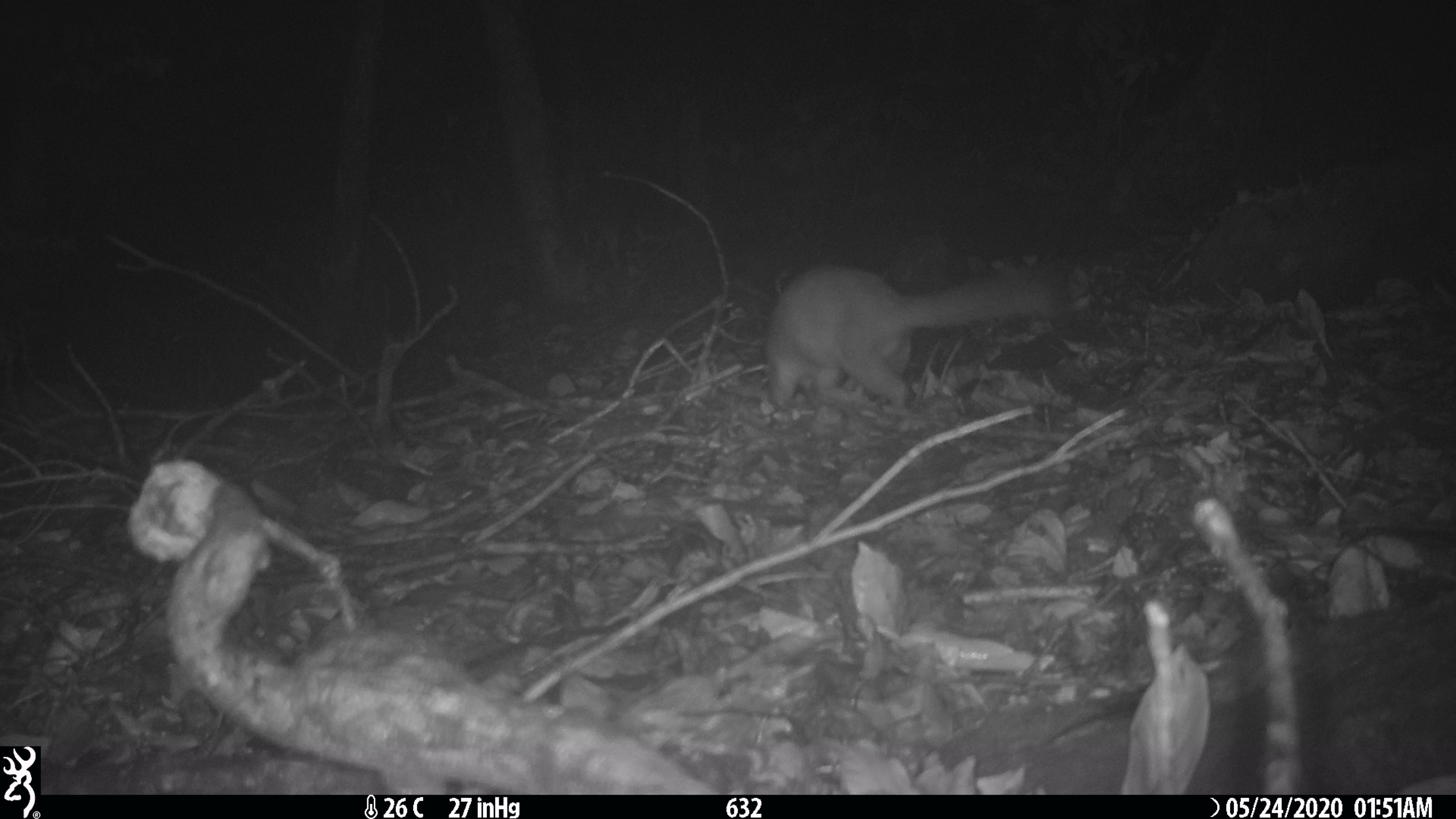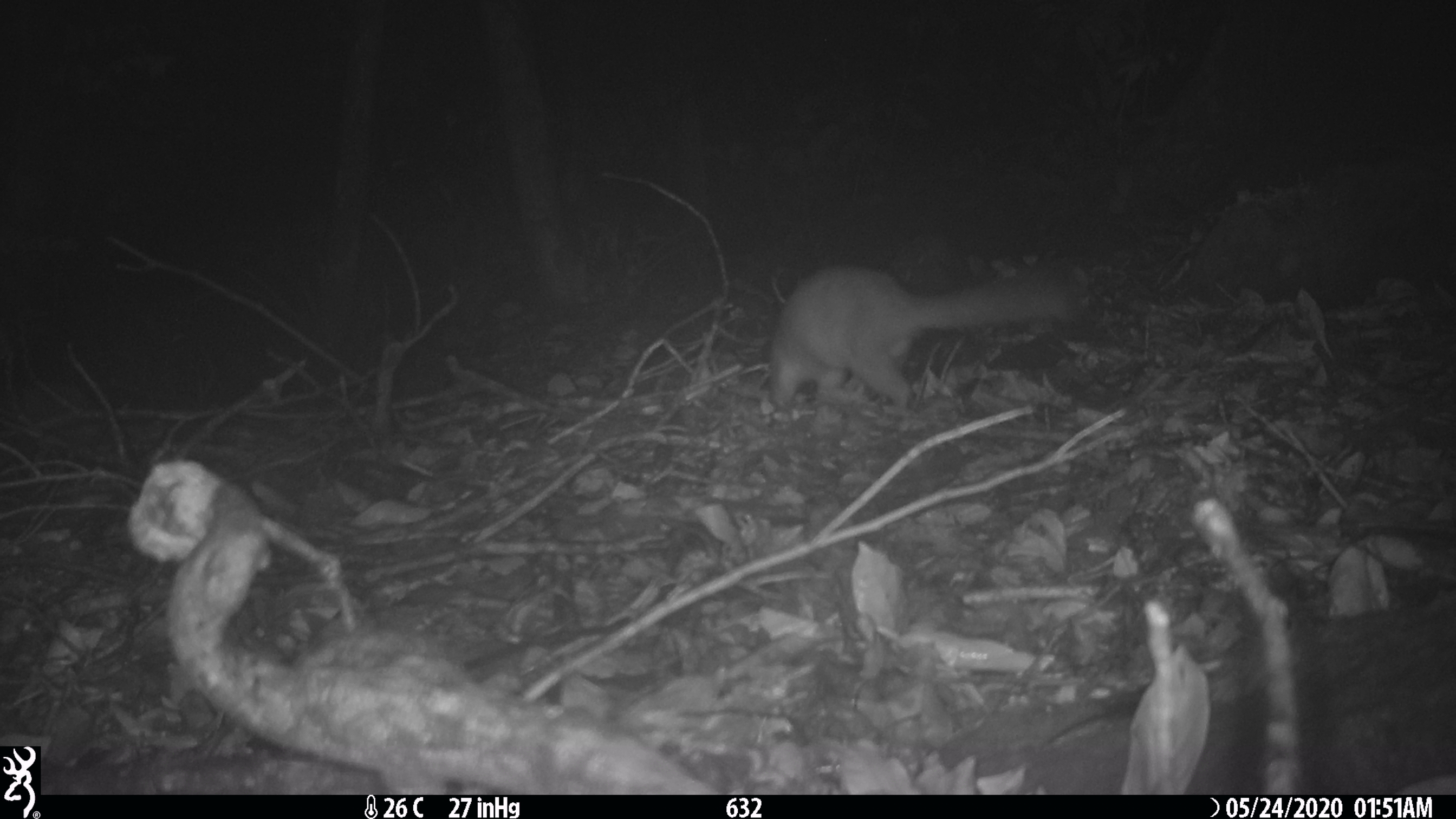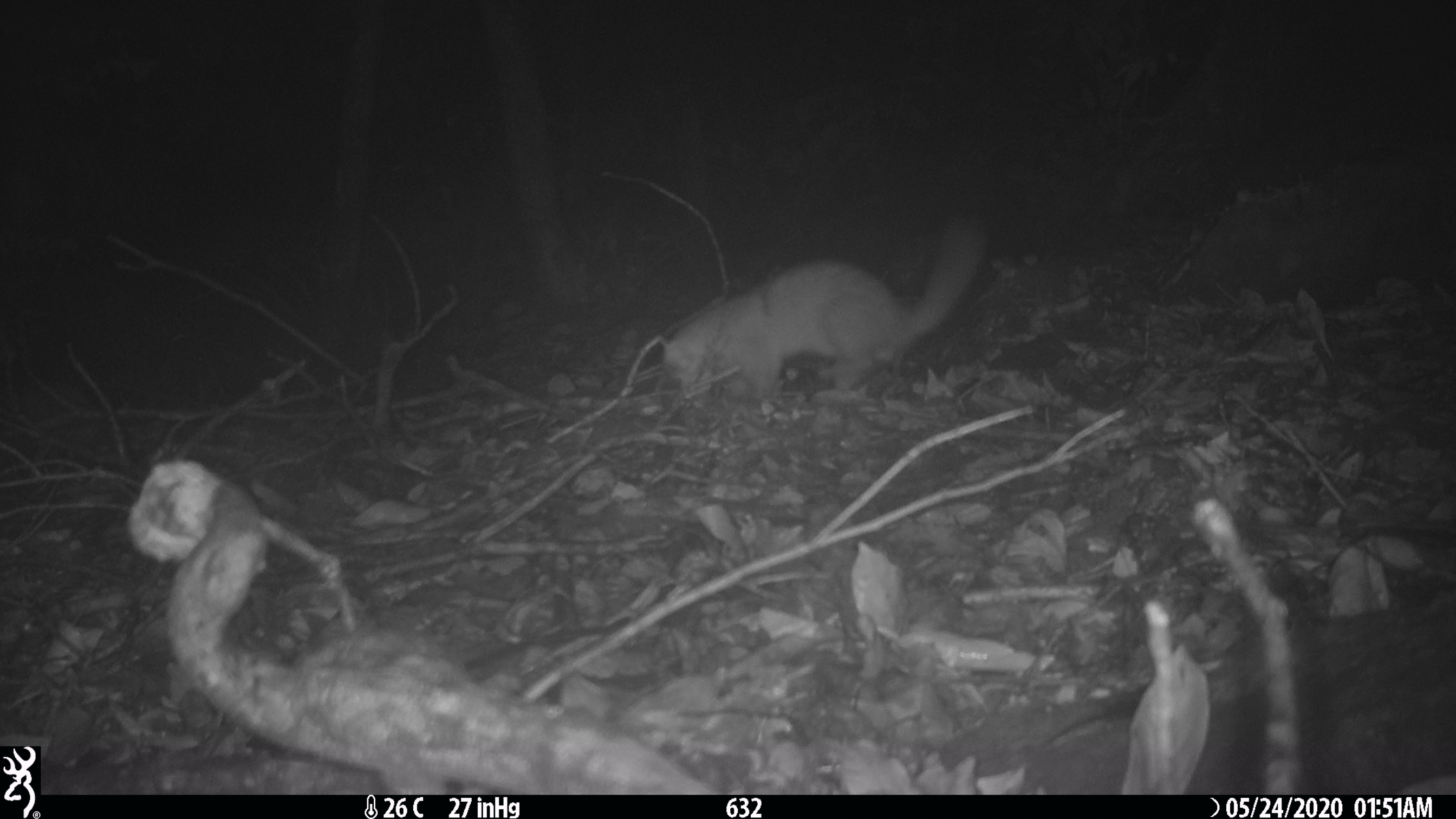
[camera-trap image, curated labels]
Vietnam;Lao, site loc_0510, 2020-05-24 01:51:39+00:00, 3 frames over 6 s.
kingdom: Animalia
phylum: Chordata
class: Mammalia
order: Carnivora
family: Mustelidae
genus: Melogale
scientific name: Melogale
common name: ferret badger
Ferret badger (Melogale). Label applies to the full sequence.